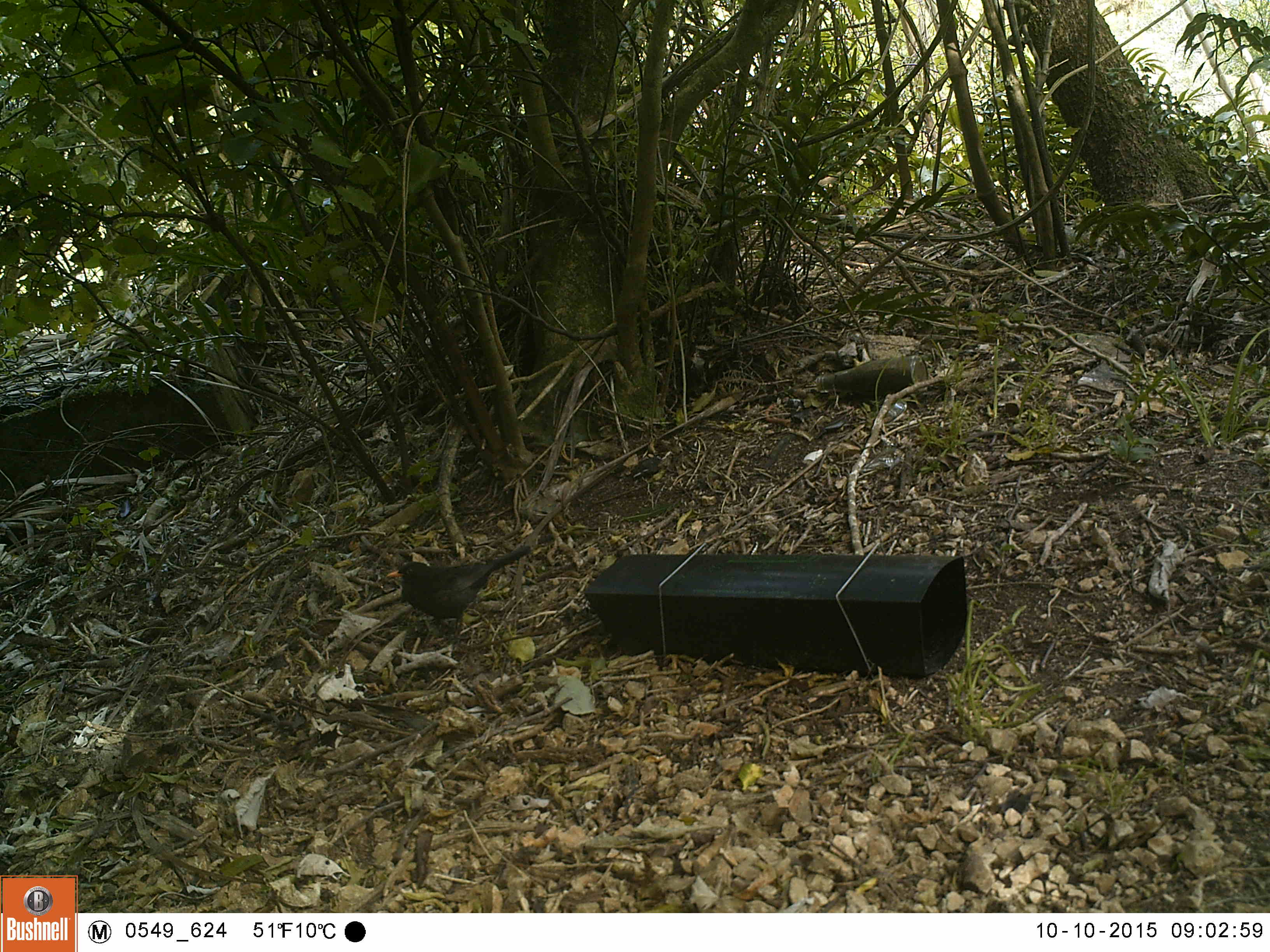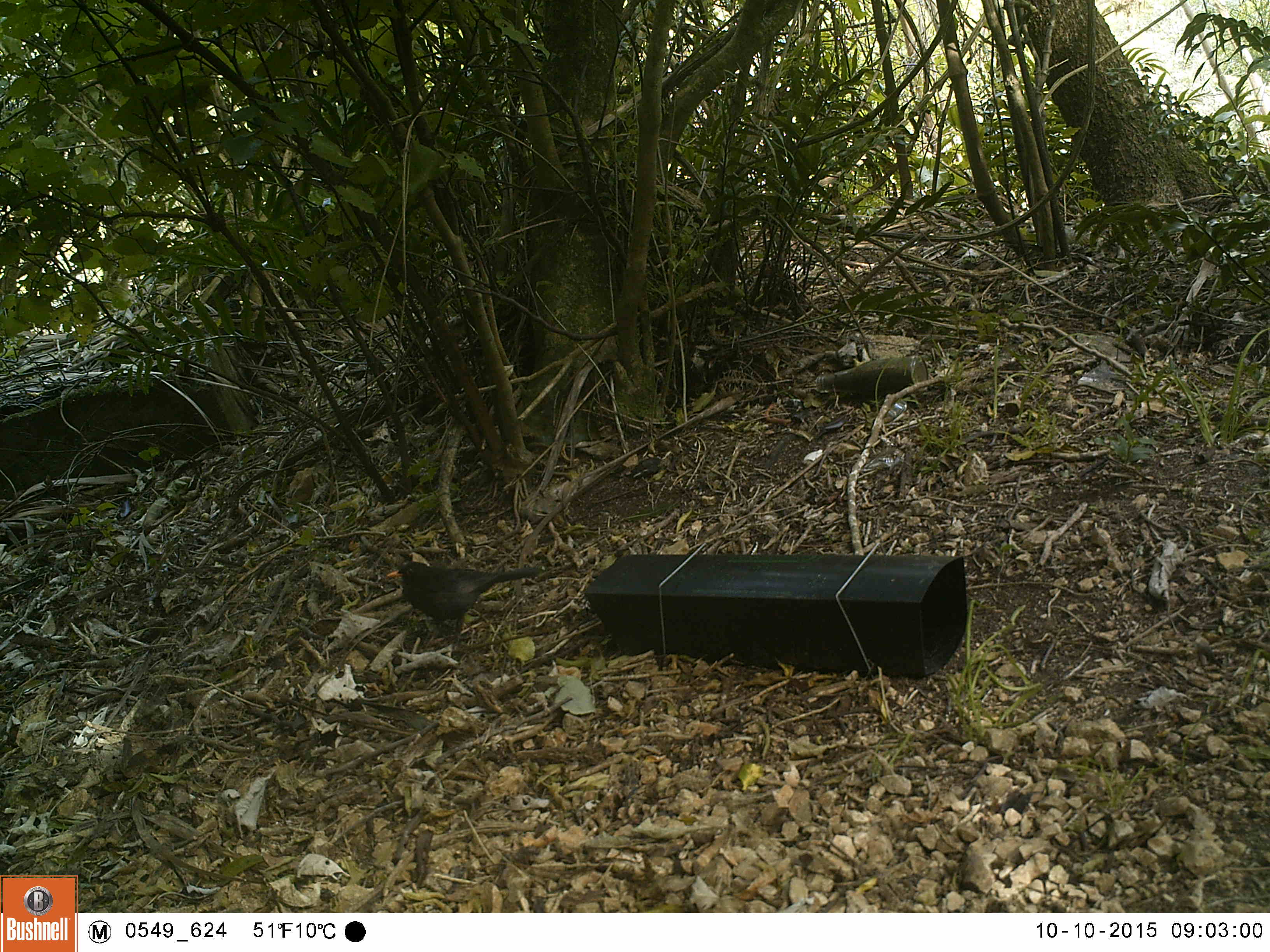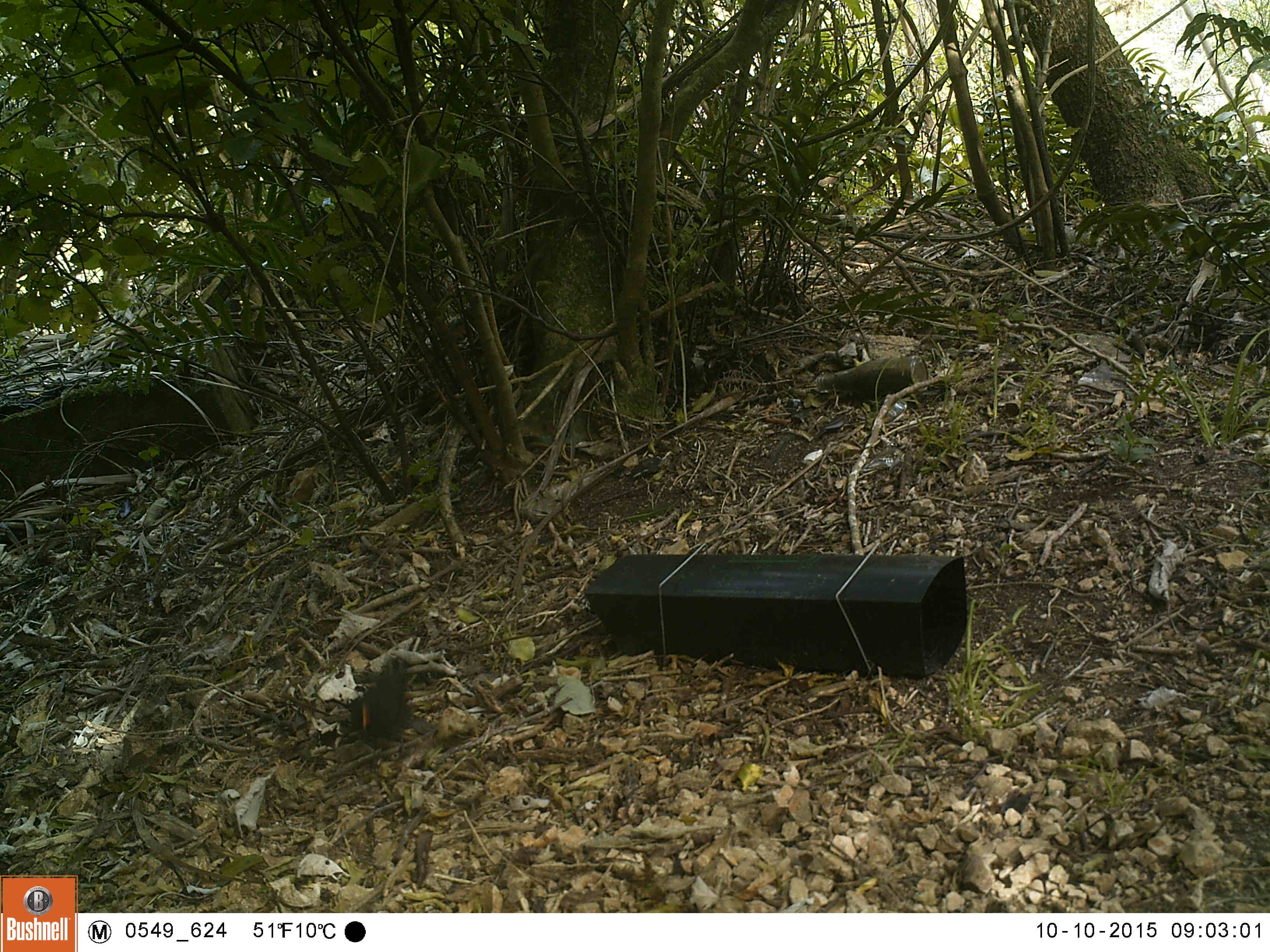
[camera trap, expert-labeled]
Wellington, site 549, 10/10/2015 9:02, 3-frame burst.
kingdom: Animalia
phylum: Chordata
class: Aves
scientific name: Aves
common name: bird